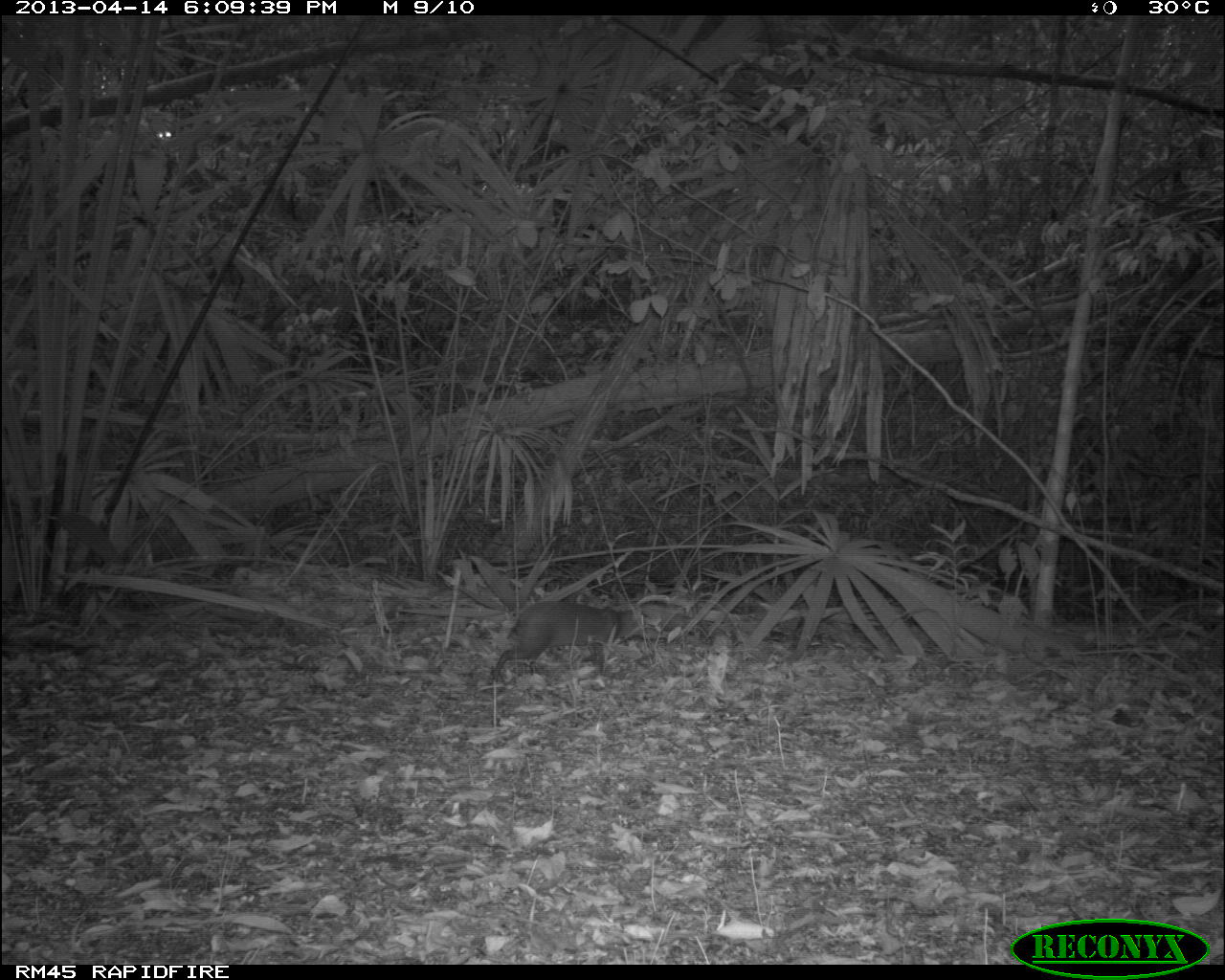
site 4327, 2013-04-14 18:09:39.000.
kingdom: Animalia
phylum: Chordata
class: Mammalia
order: Rodentia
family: Dasyproctidae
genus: Dasyprocta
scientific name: Dasyprocta punctata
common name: central american agouti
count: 1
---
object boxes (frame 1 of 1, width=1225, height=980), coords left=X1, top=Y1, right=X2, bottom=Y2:
dasyprocta punctata: left=489, top=598, right=633, bottom=682